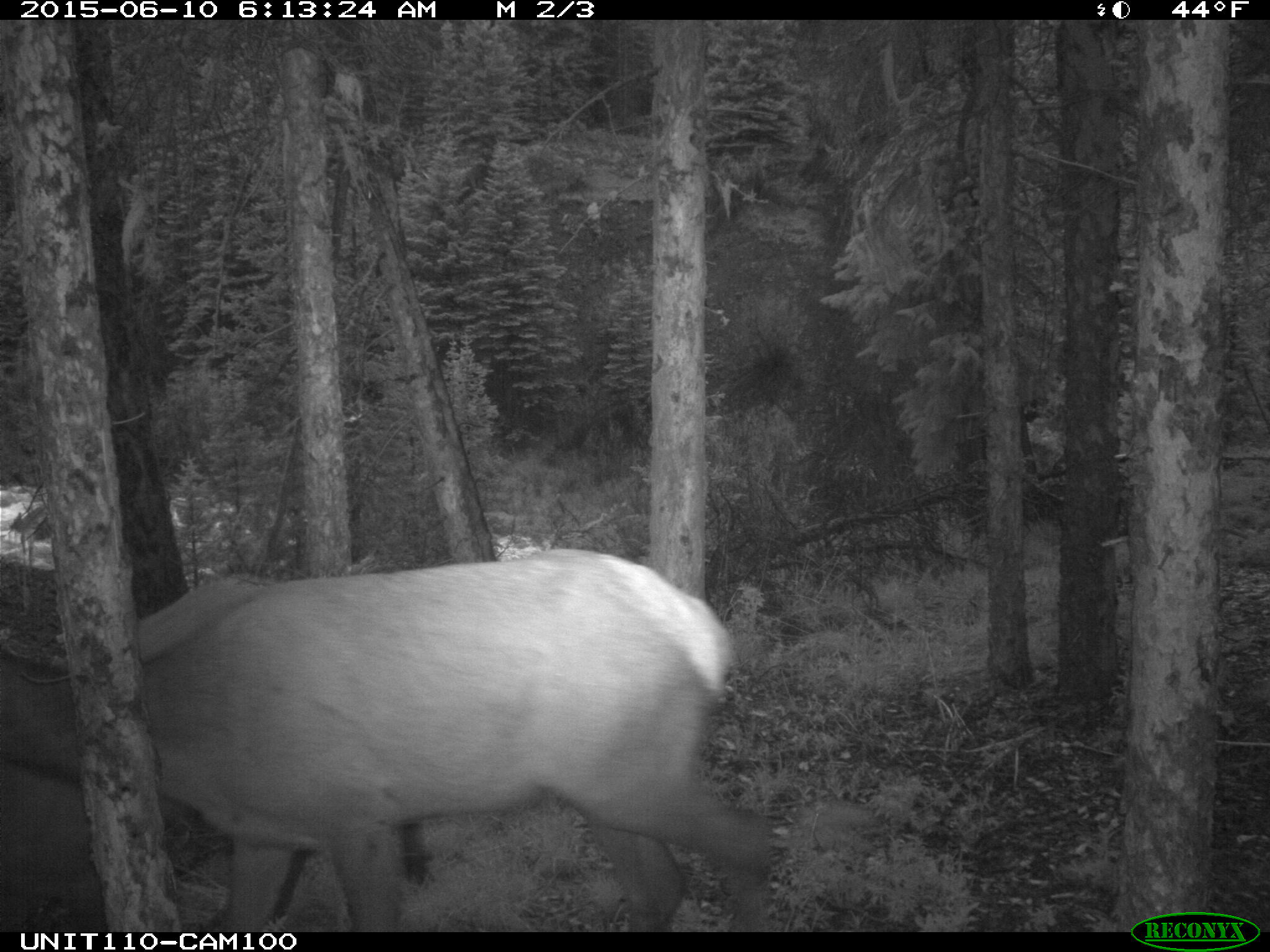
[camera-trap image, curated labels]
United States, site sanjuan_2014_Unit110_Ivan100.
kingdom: Animalia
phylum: Chordata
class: Mammalia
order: Artiodactyla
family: Cervidae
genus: Cervus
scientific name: Cervus elaphus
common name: red deer